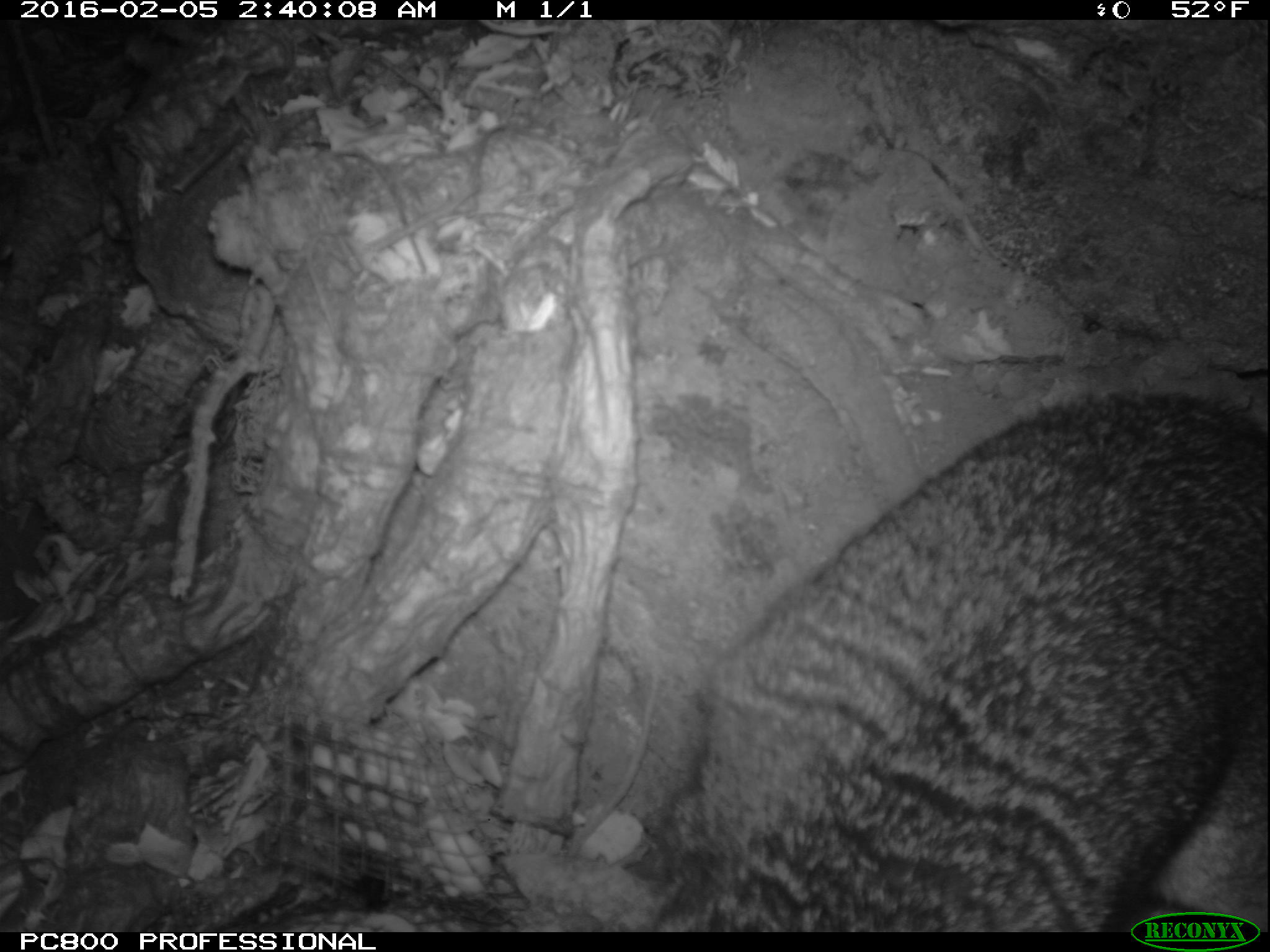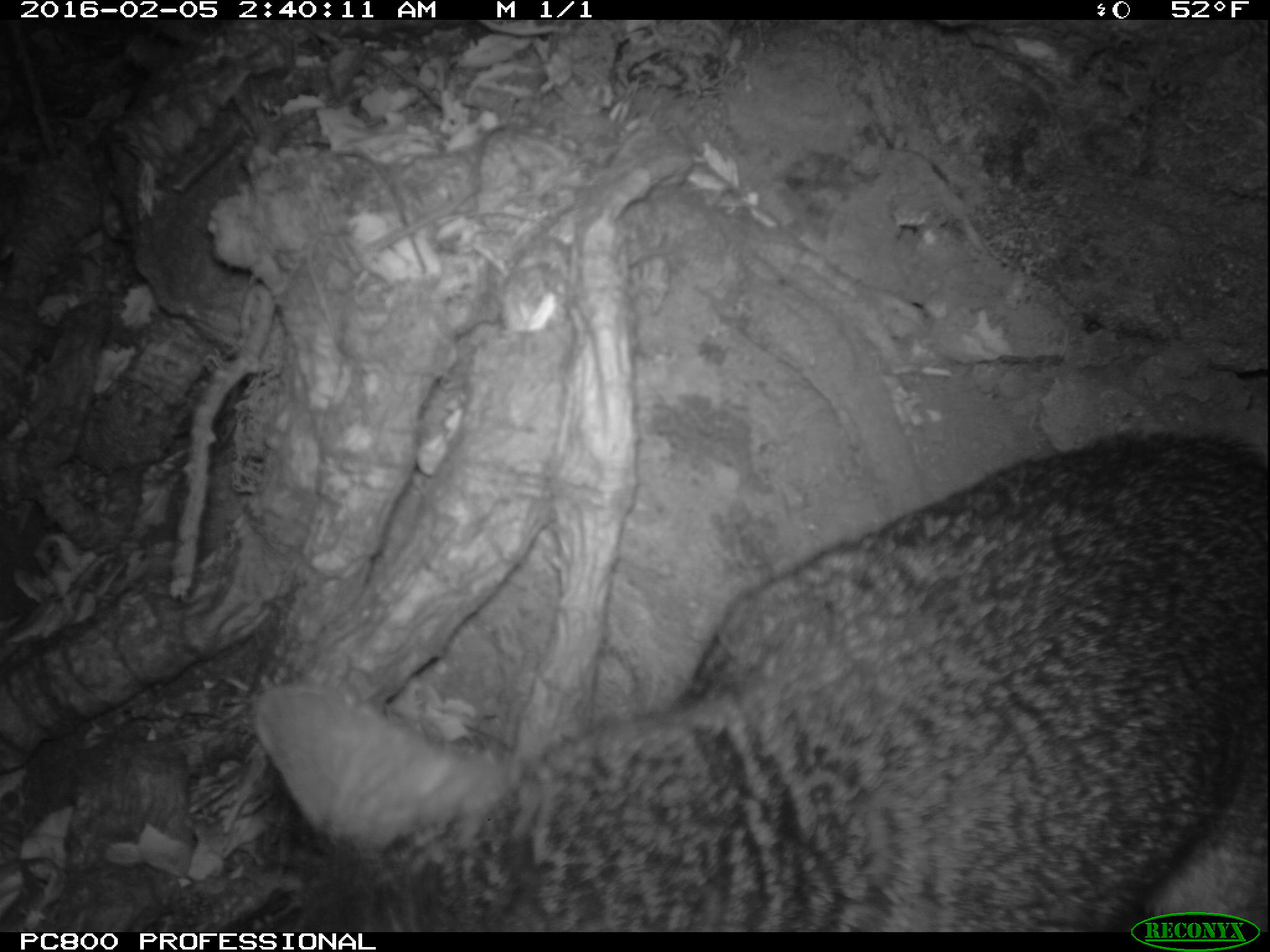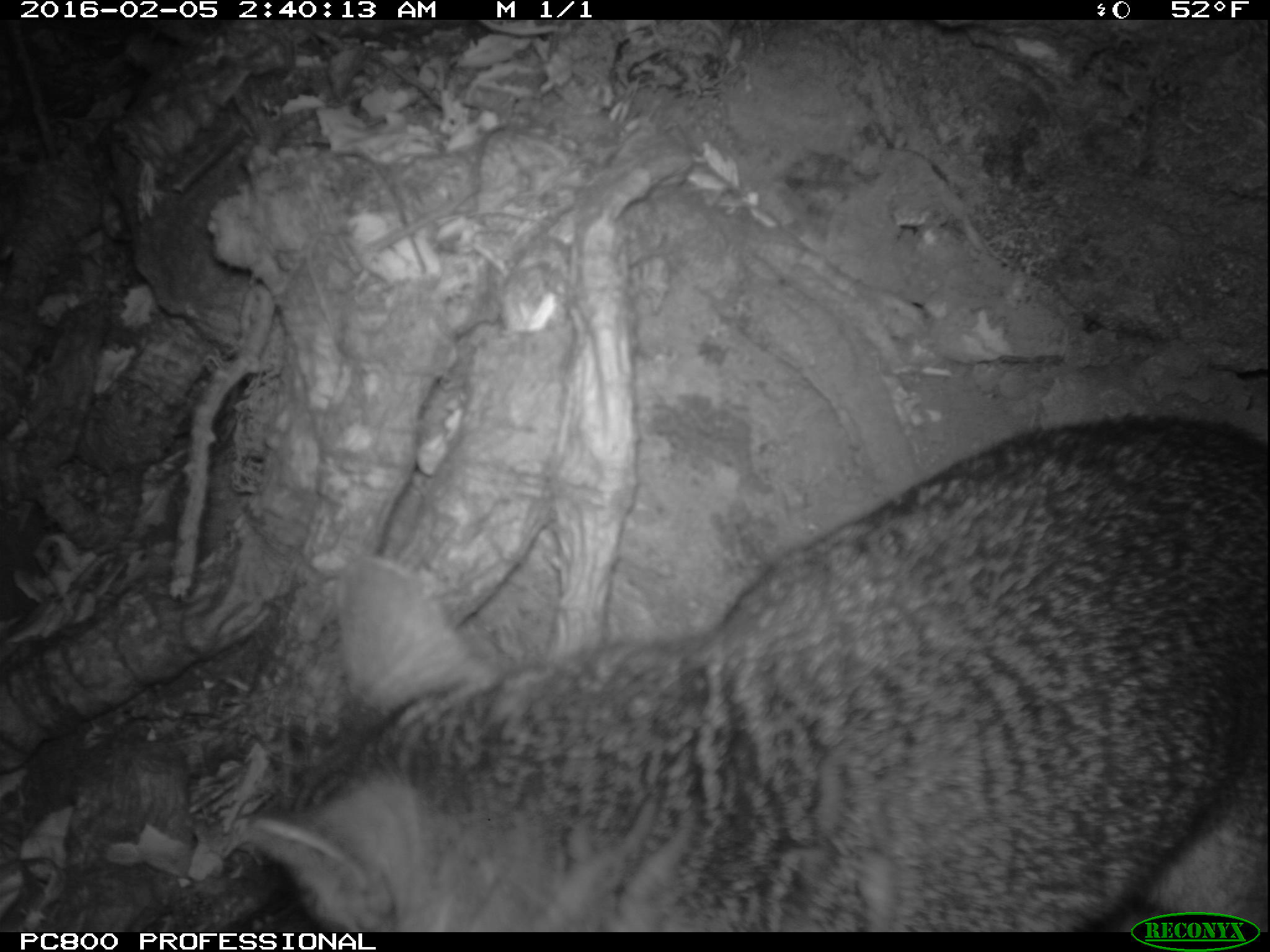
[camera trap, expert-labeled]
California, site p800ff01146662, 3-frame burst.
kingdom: Animalia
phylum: Chordata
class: Mammalia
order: Carnivora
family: Canidae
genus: Urocyon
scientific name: Urocyon littoralis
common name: island fox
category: fox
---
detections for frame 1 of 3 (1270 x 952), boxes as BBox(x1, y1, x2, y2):
fox: BBox(628, 386, 1269, 931)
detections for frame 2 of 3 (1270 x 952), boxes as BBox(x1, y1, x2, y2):
fox: BBox(256, 428, 1269, 932)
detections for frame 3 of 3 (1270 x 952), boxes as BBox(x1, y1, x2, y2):
fox: BBox(249, 412, 1268, 932)